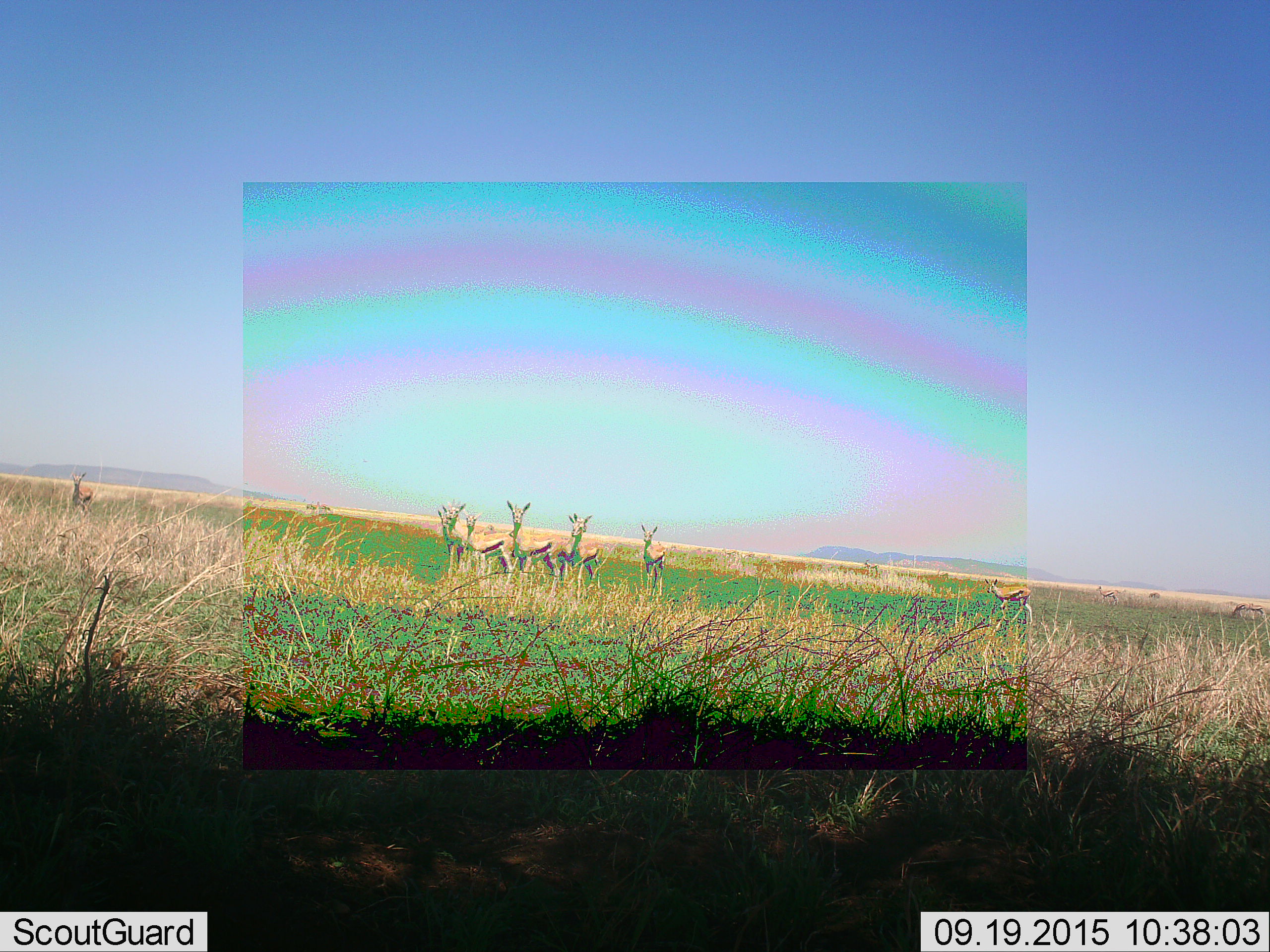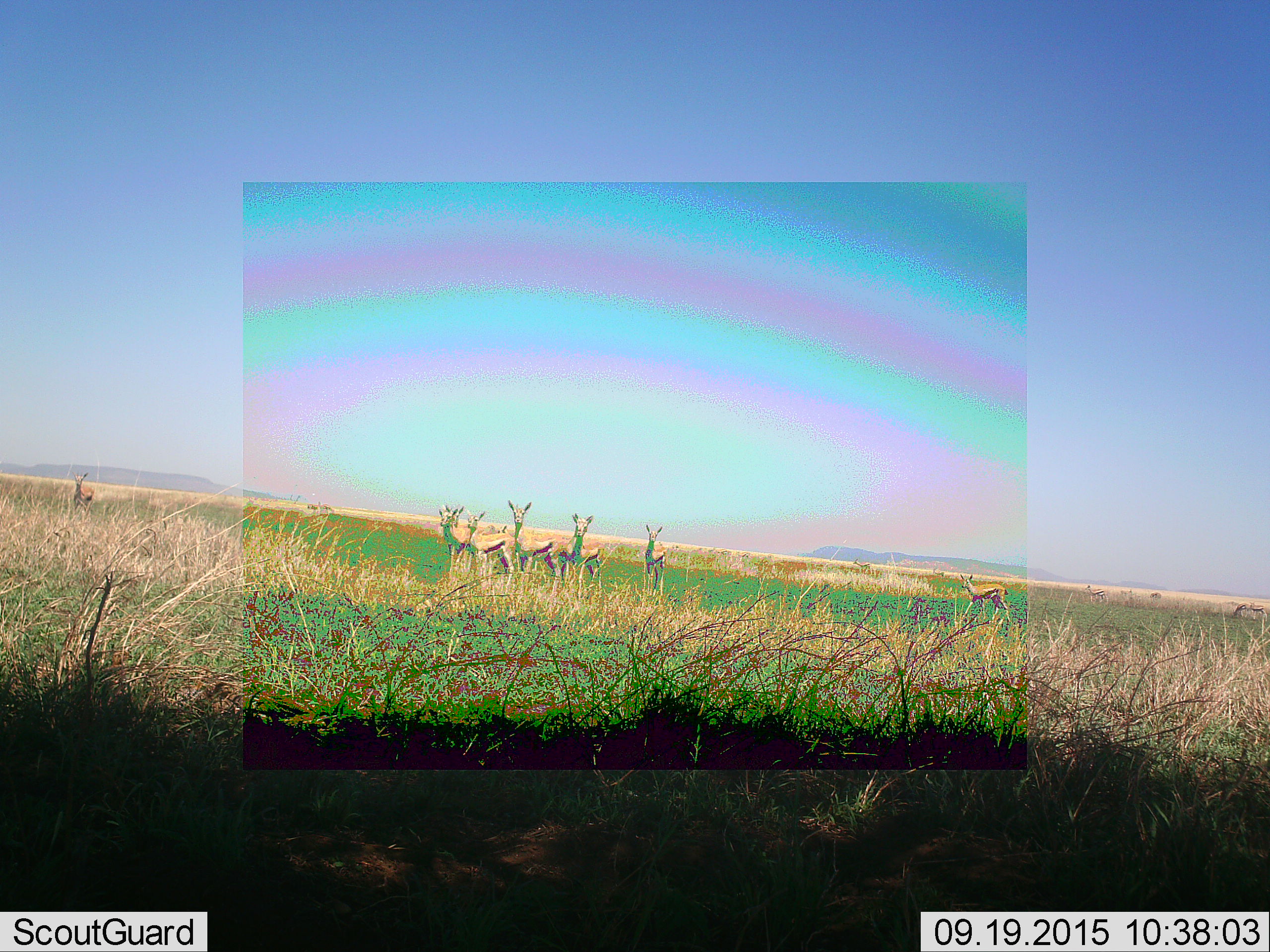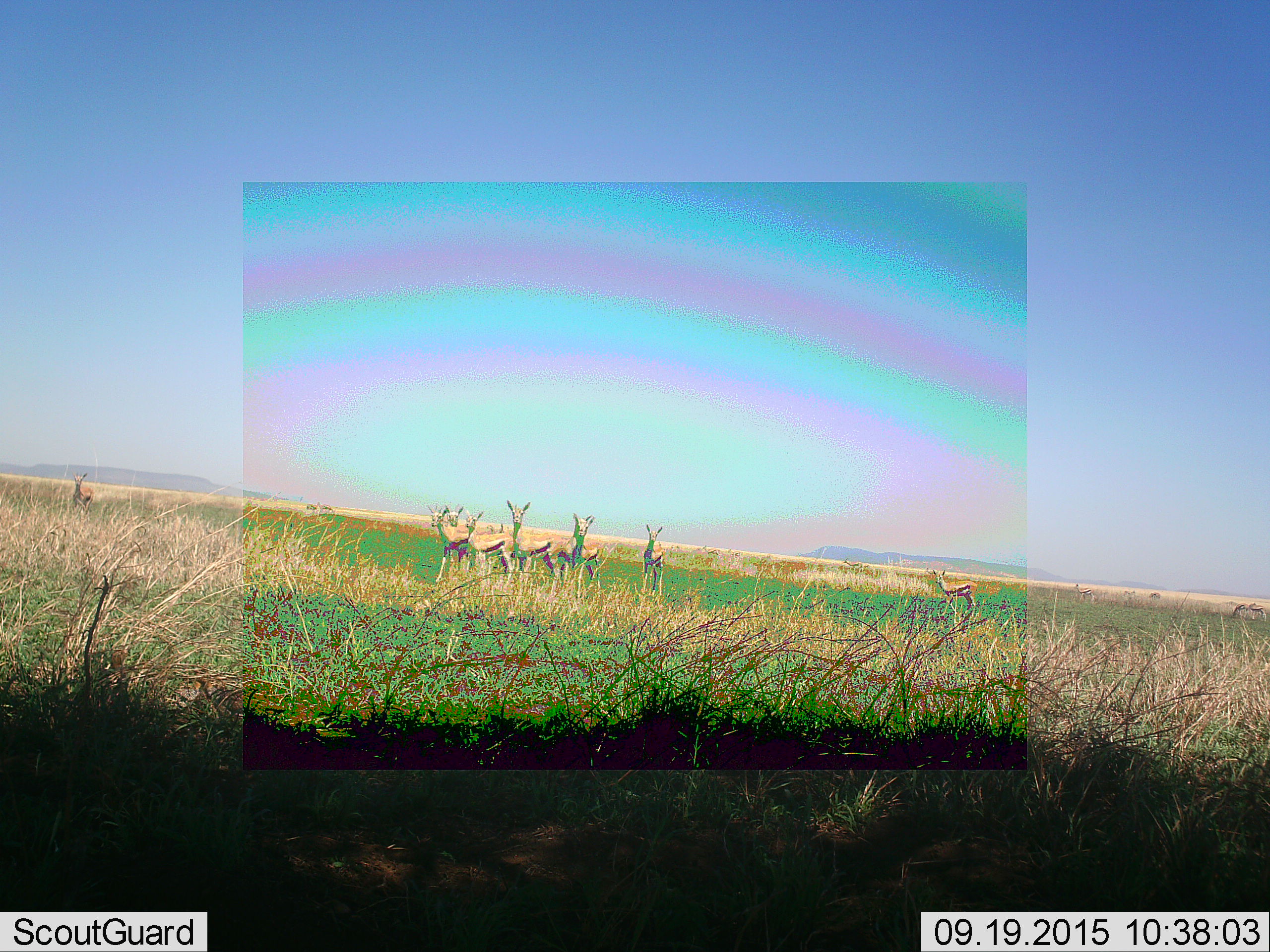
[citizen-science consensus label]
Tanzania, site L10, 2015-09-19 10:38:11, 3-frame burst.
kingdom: Animalia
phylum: Chordata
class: Mammalia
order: Artiodactyla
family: Bovidae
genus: Eudorcas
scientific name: Eudorcas thomsonii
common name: thomson's gazelle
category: gazellethomsons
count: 11-50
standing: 100%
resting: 0%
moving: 33%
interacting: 11%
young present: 22%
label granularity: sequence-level